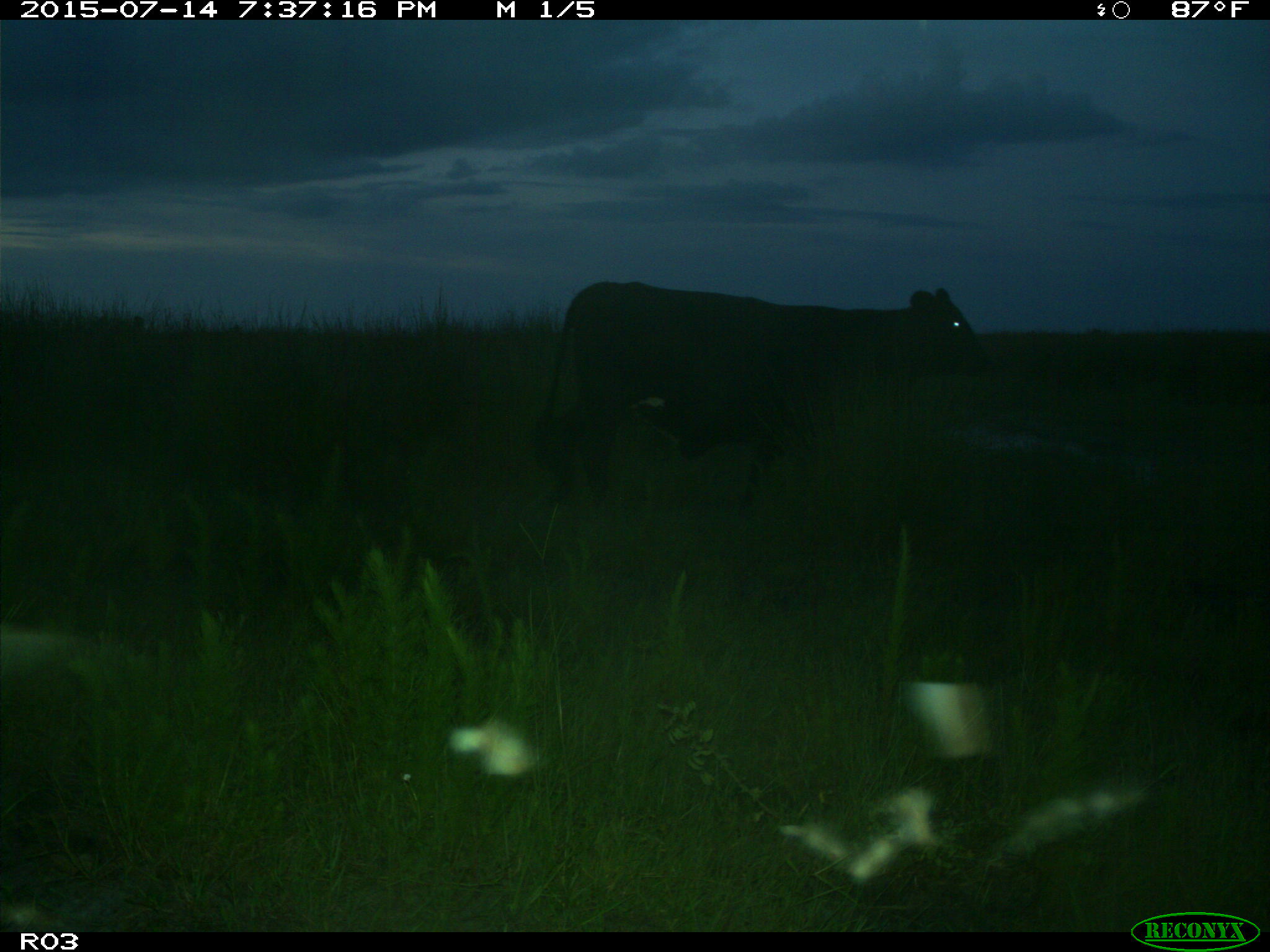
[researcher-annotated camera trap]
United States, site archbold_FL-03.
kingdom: Animalia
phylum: Chordata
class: Mammalia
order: Artiodactyla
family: Bovidae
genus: Bos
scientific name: Bos taurus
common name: domestic cow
Bos taurus (domestic cow).